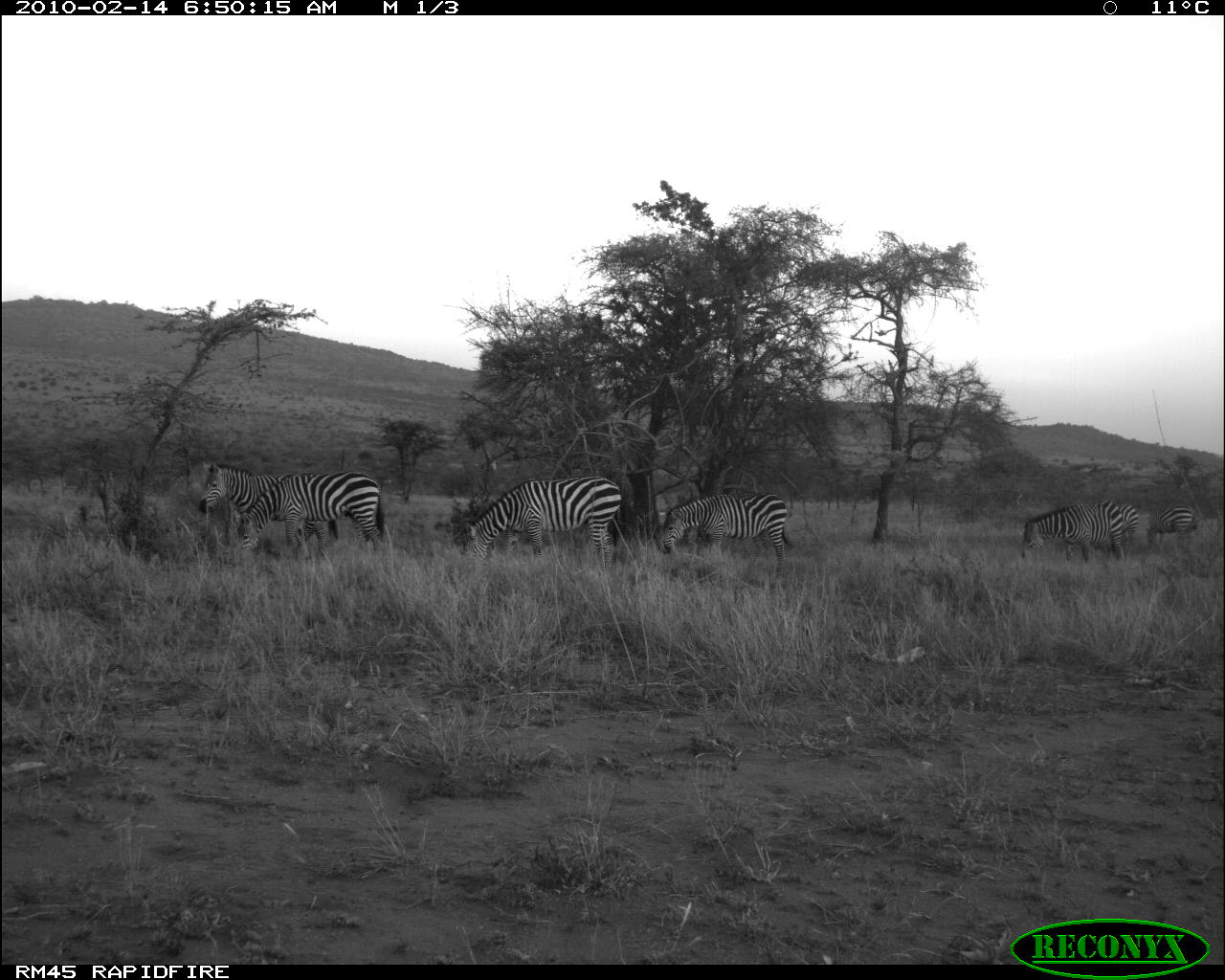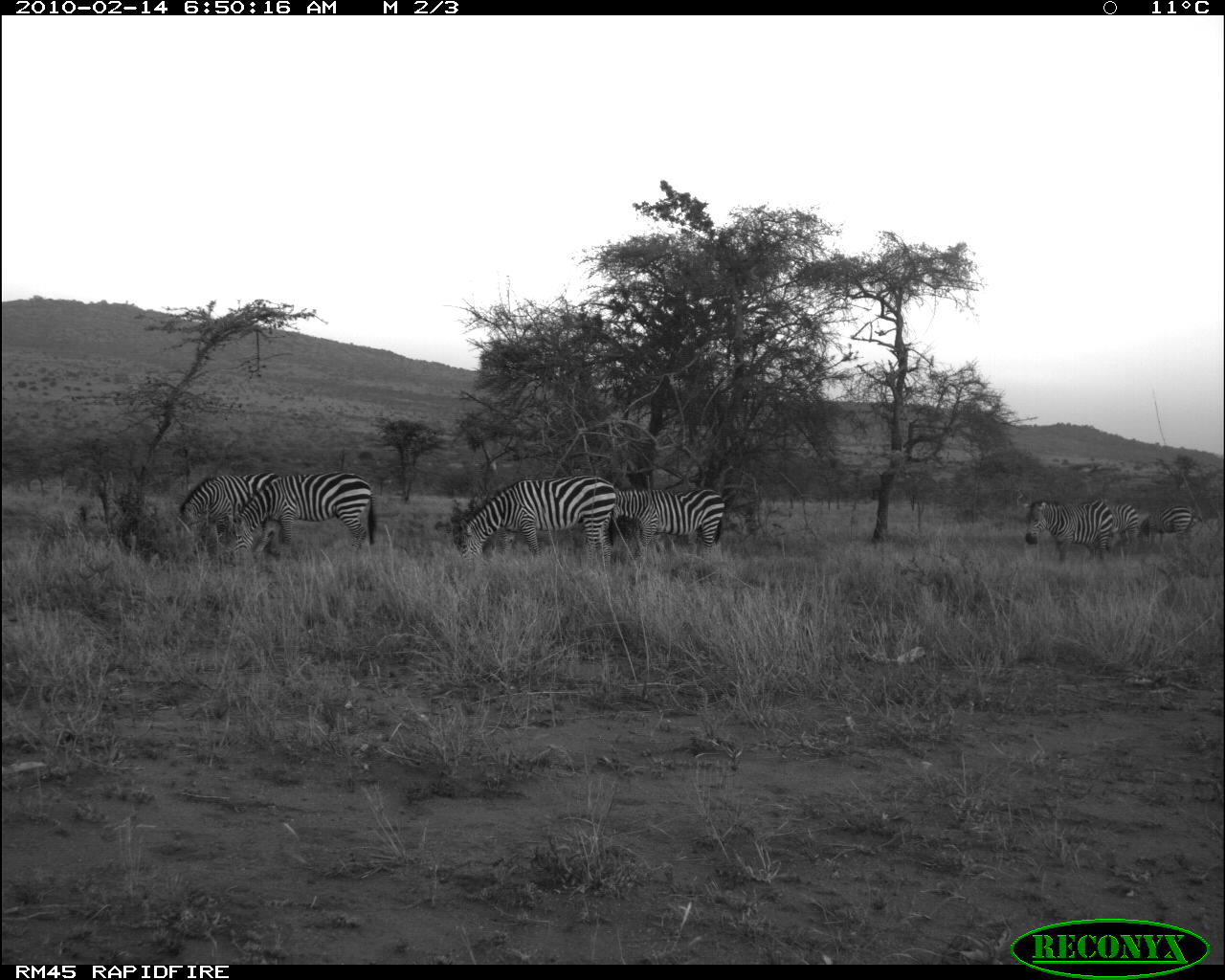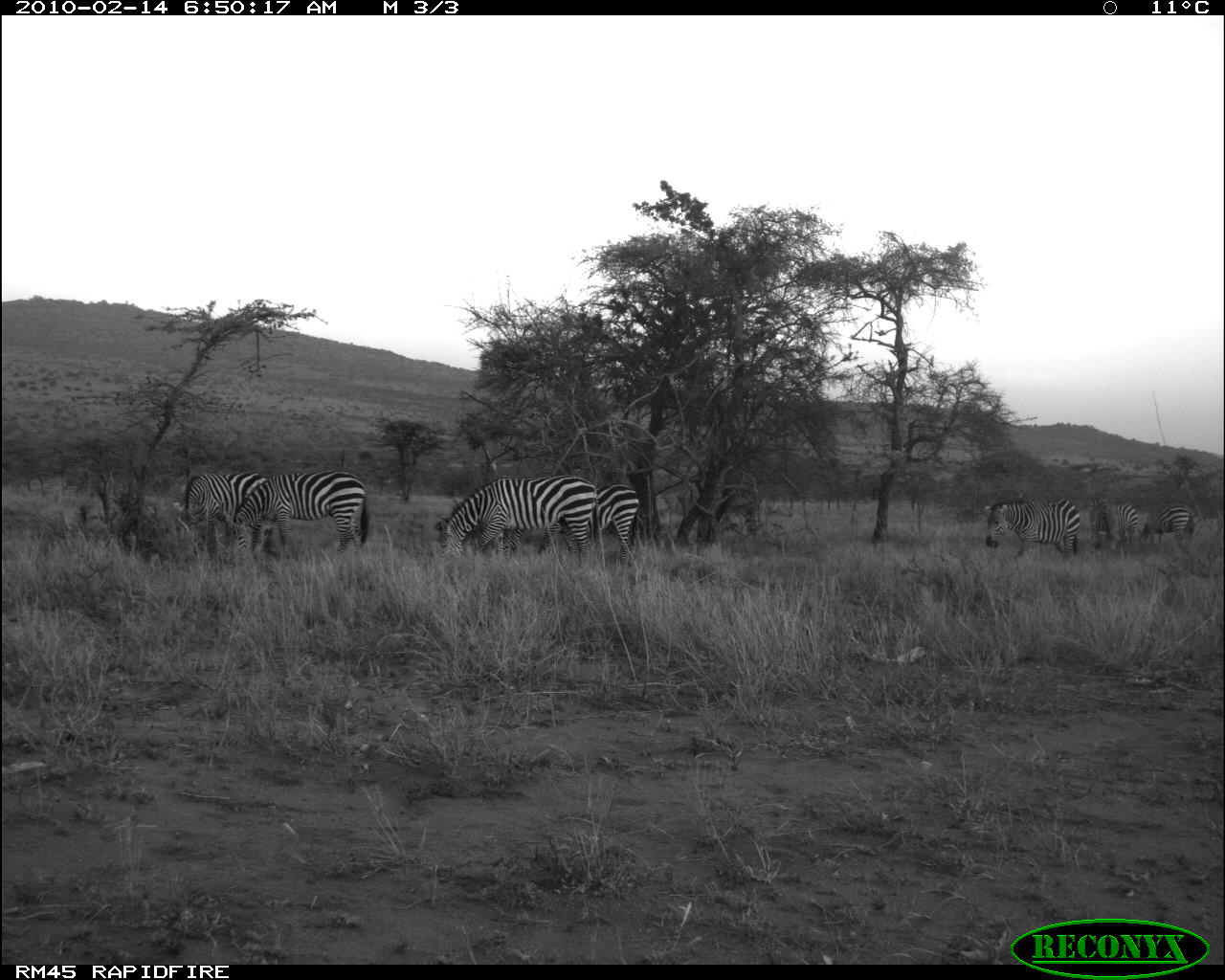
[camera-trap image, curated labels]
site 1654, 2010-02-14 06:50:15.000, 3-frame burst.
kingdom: Animalia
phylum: Chordata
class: Mammalia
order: Perissodactyla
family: Equidae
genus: Equus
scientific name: Equus quagga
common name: plains zebra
Equus quagga (plains zebra), count 6.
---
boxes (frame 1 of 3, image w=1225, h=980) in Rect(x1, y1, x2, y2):
equus quagga: Rect(463, 475, 624, 571); Rect(196, 459, 340, 553); Rect(232, 471, 384, 558); Rect(653, 489, 795, 566); Rect(1020, 499, 1129, 565); Rect(1145, 505, 1199, 547); Rect(1112, 502, 1139, 547)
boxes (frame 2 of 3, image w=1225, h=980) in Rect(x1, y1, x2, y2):
equus quagga: Rect(455, 475, 619, 566); Rect(215, 472, 376, 556); Rect(174, 473, 291, 555); Rect(614, 485, 726, 555); Rect(1020, 499, 1129, 565); Rect(1137, 505, 1195, 546); Rect(1112, 500, 1138, 545)